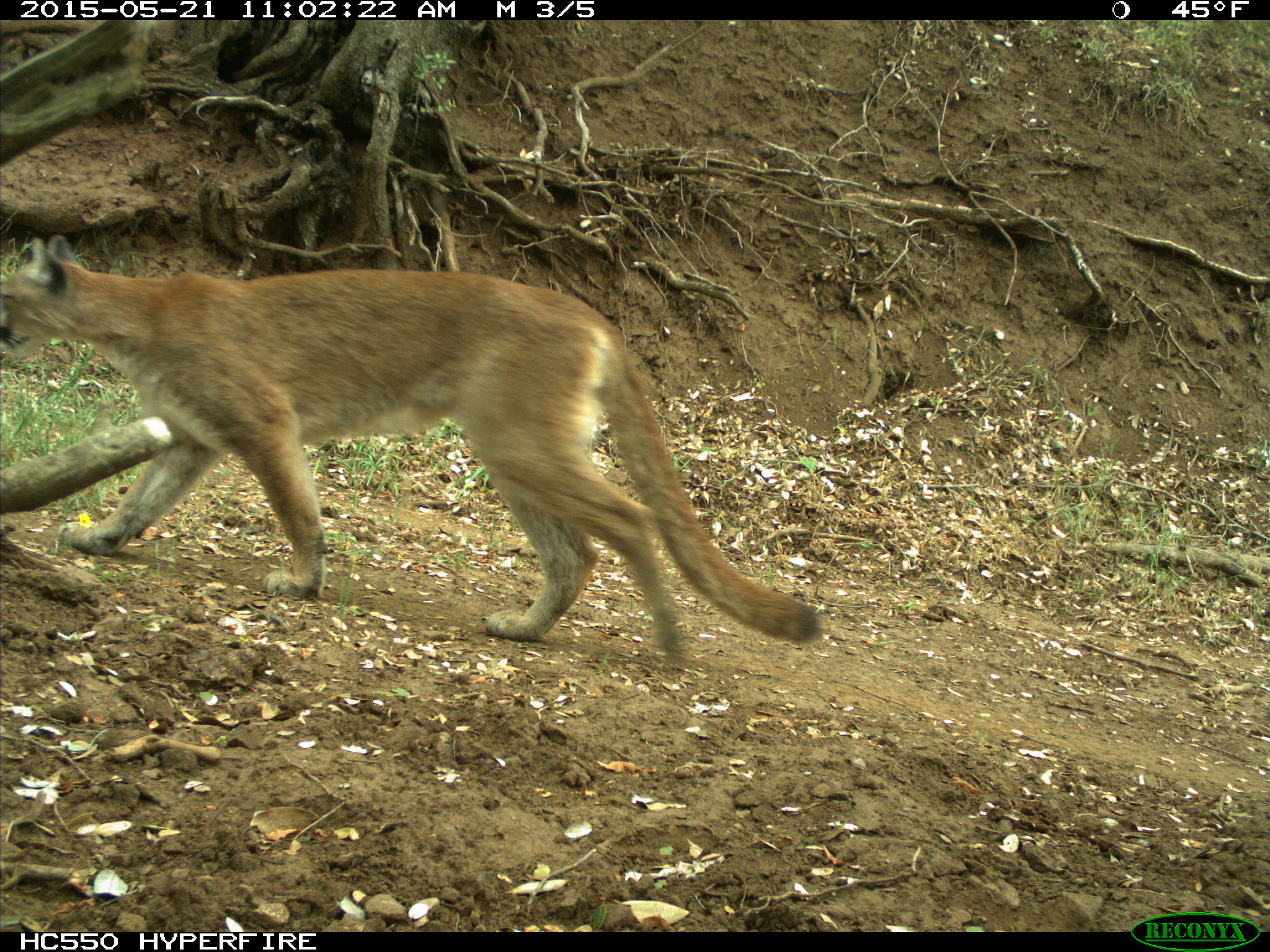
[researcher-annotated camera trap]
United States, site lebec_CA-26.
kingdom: Animalia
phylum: Chordata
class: Mammalia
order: Carnivora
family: Felidae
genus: Puma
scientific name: Puma concolor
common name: mountain lion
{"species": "Puma concolor (mountain lion)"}